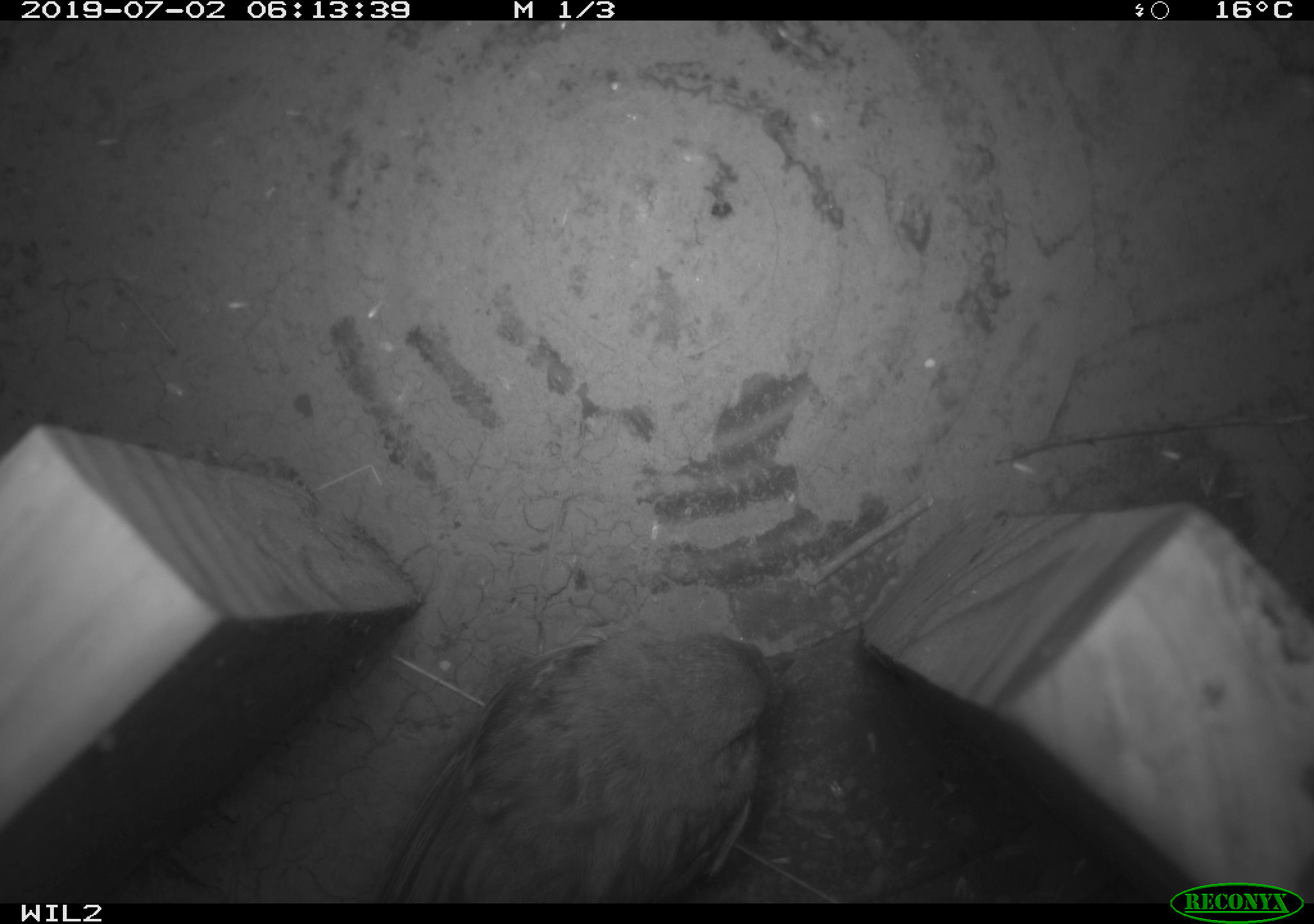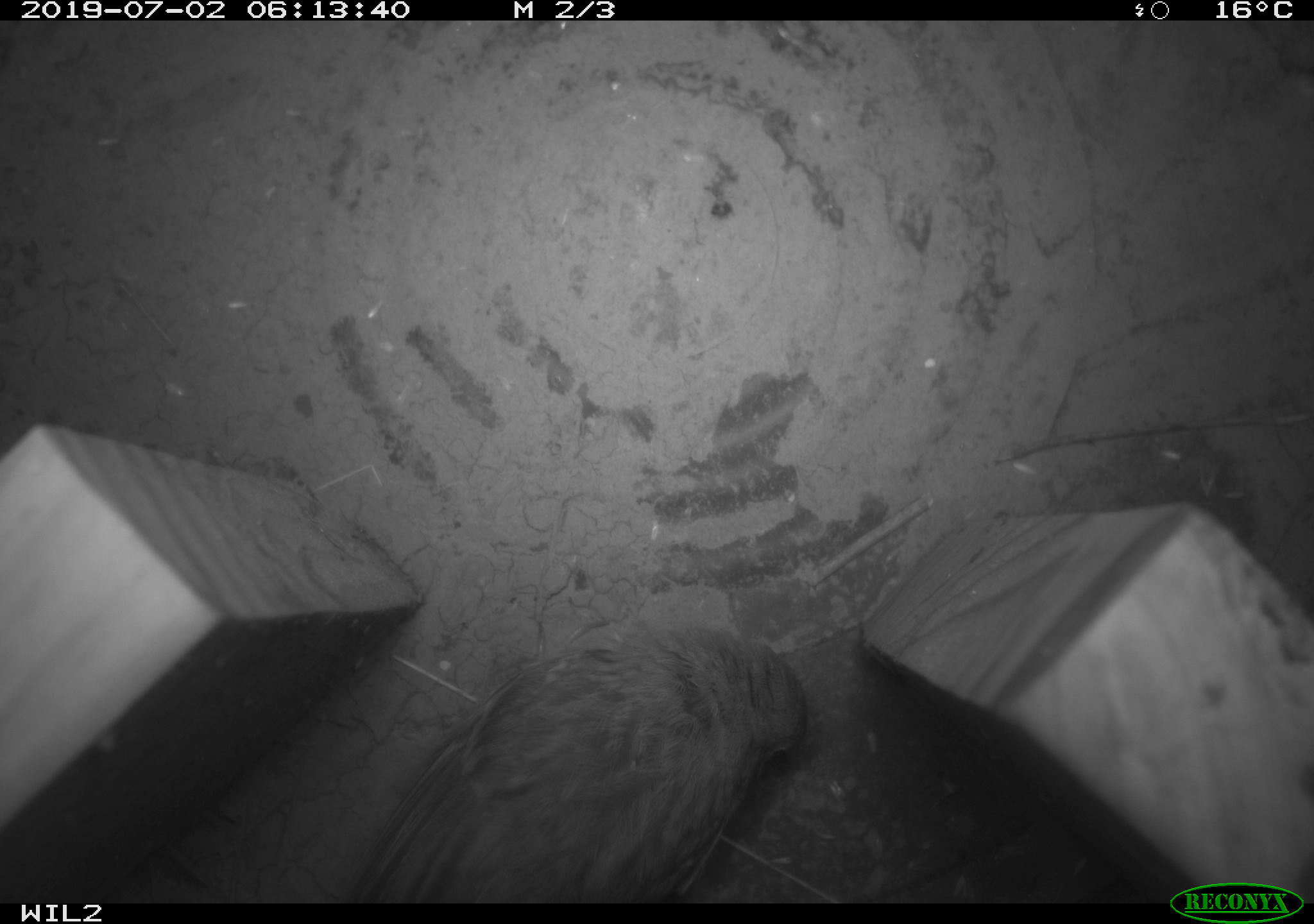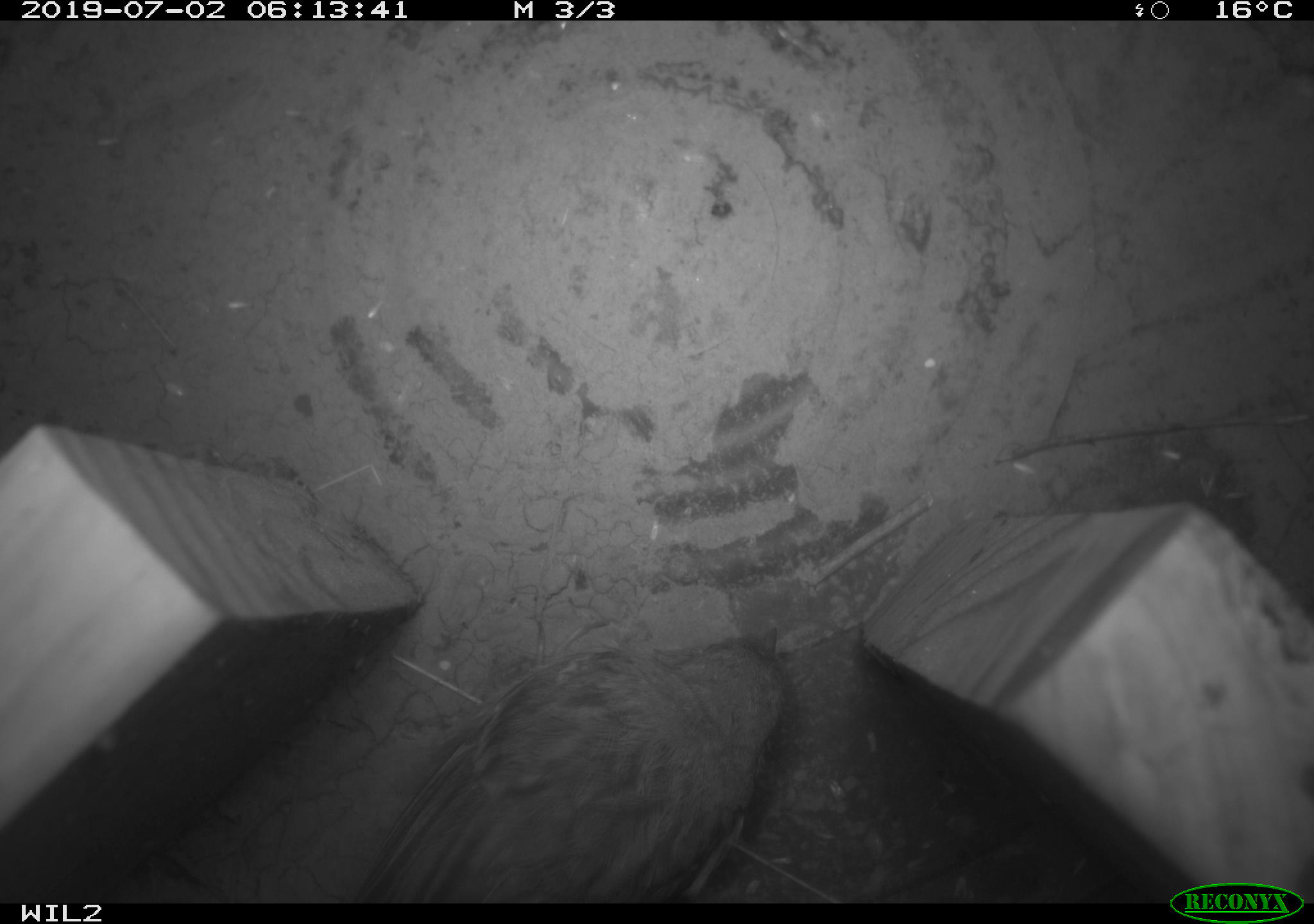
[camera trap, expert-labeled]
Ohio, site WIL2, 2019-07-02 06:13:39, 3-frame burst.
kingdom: Animalia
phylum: Chordata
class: Aves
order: Passeriformes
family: Passerellidae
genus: Melospiza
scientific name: Melospiza melodia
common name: song sparrow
Song sparrow (Melospiza melodia).